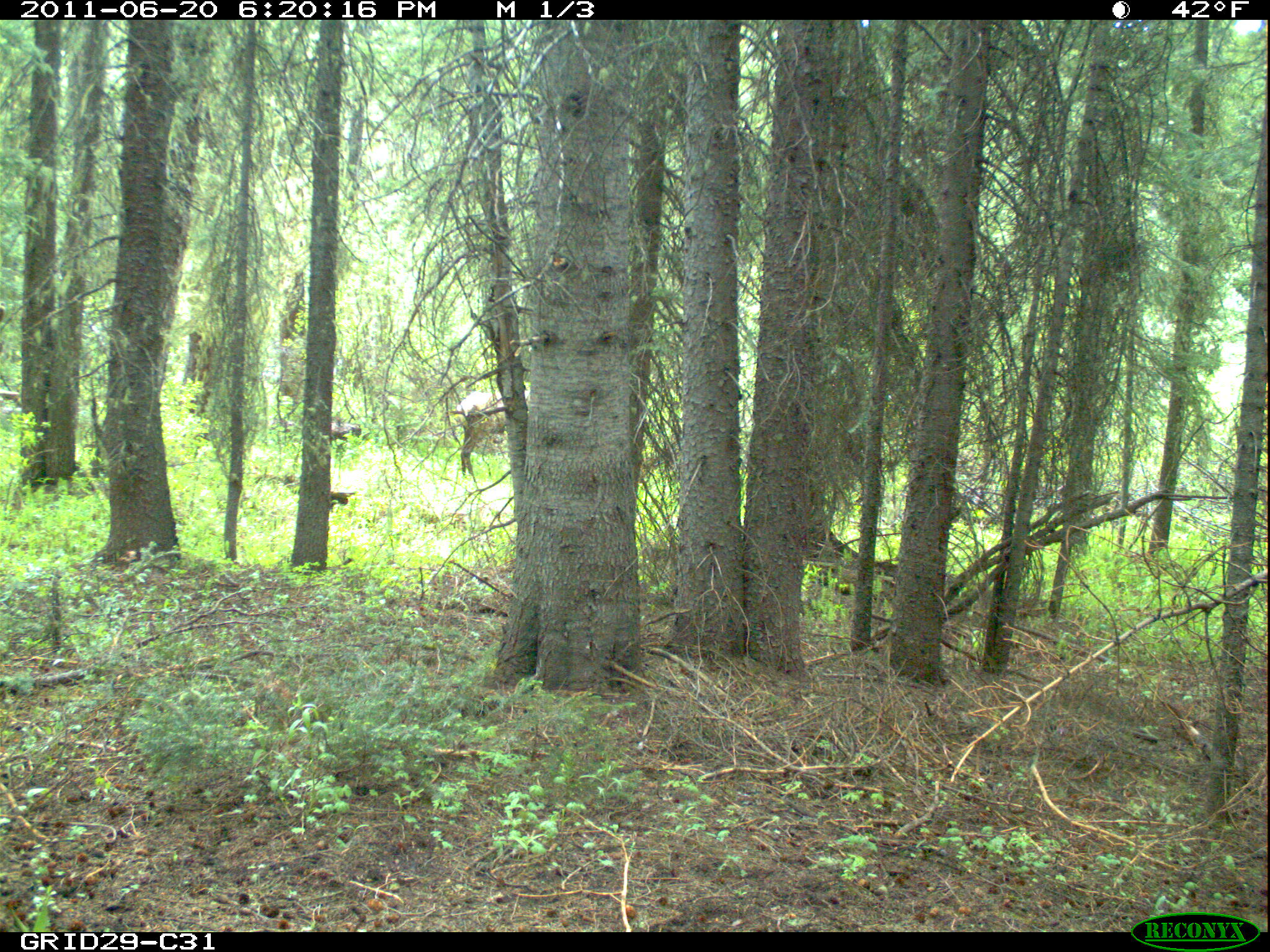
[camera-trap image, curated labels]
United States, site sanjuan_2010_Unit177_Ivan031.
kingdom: Animalia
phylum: Chordata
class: Mammalia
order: Artiodactyla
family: Cervidae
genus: Cervus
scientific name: Cervus elaphus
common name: red deer